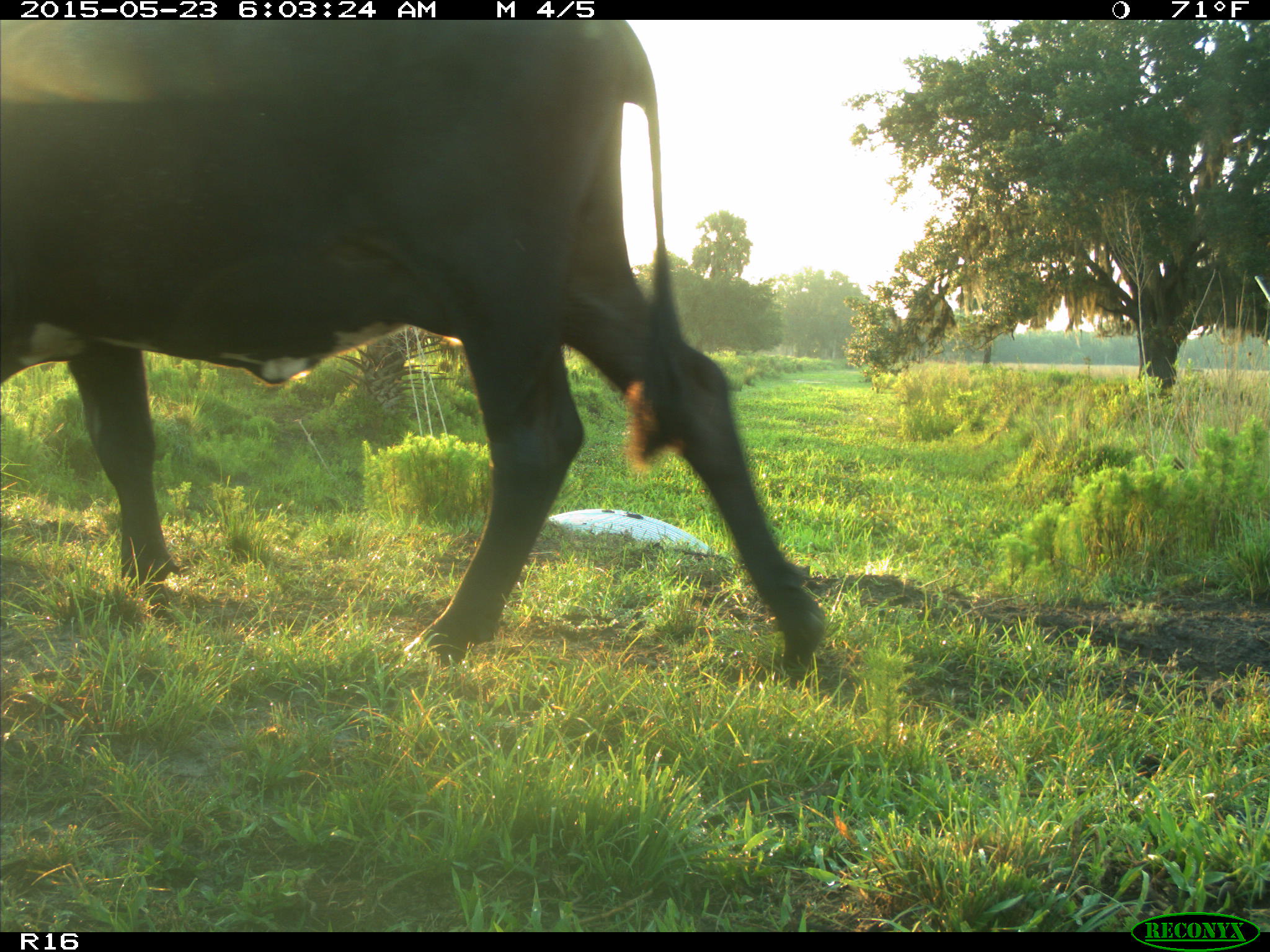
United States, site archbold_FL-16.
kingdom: Animalia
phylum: Chordata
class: Mammalia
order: Artiodactyla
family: Bovidae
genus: Bos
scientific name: Bos taurus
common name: domestic cow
Bos taurus (domestic cow).